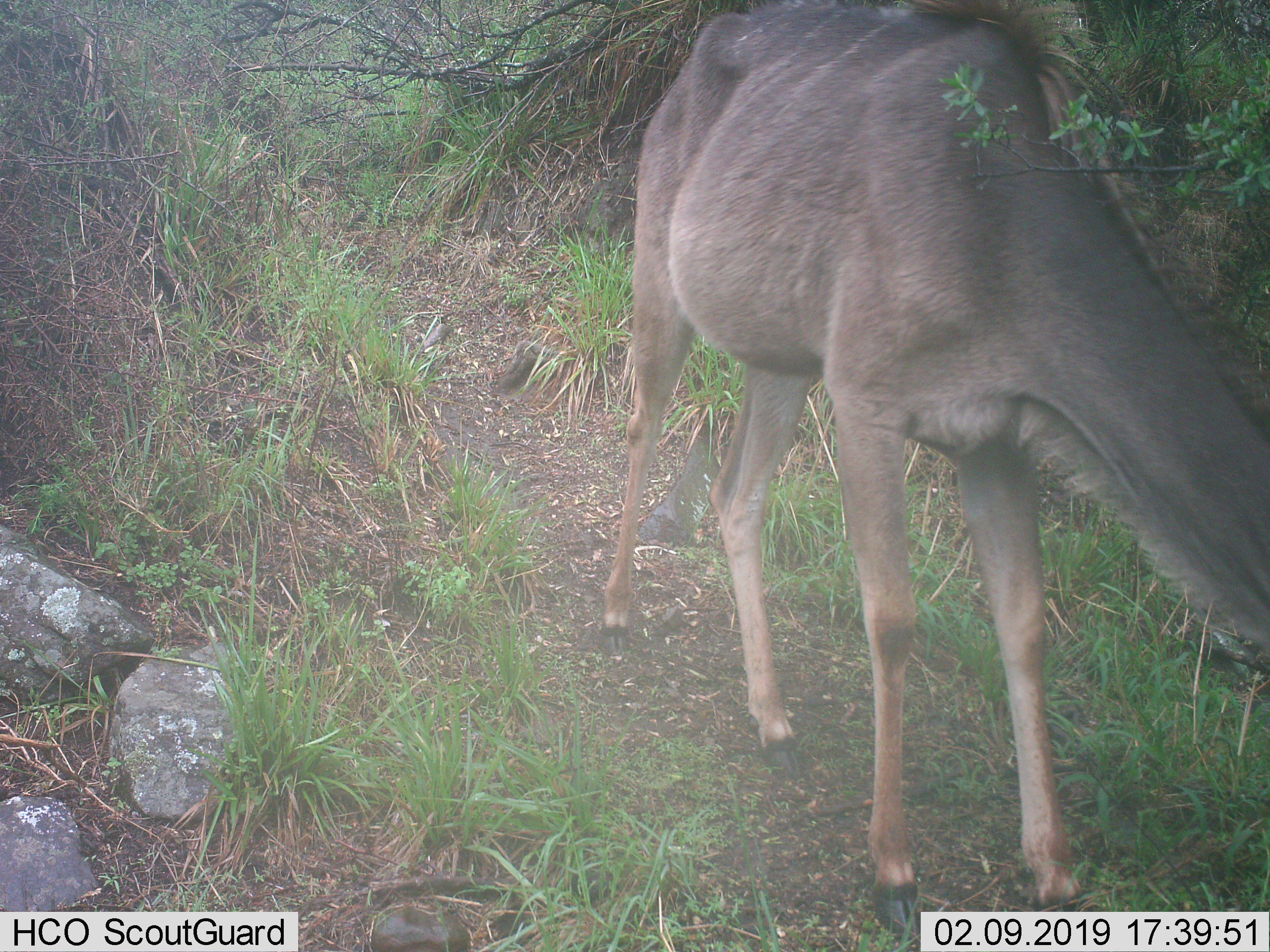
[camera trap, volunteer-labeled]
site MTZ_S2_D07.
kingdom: Animalia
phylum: Chordata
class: Mammalia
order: Artiodactyla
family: Bovidae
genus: Tragelaphus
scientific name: Tragelaphus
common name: kudu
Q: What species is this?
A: Kudu (Tragelaphus).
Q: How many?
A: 1.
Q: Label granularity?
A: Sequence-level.